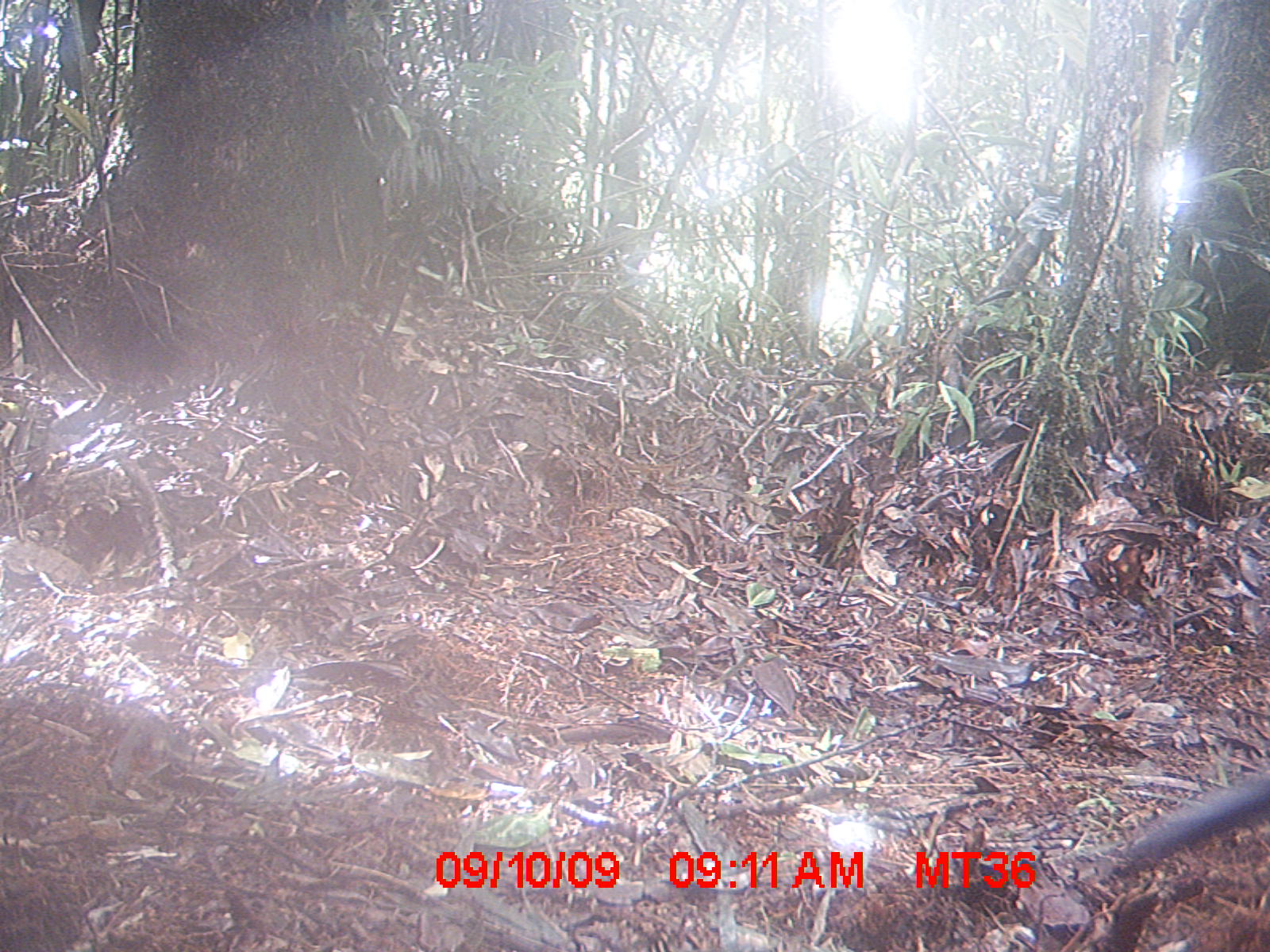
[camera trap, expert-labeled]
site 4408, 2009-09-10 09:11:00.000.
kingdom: Animalia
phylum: Chordata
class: Aves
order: Cuculiformes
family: Cuculidae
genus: Coua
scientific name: Coua serriana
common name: red-breasted coua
Coua serriana (red-breasted coua), count 1.